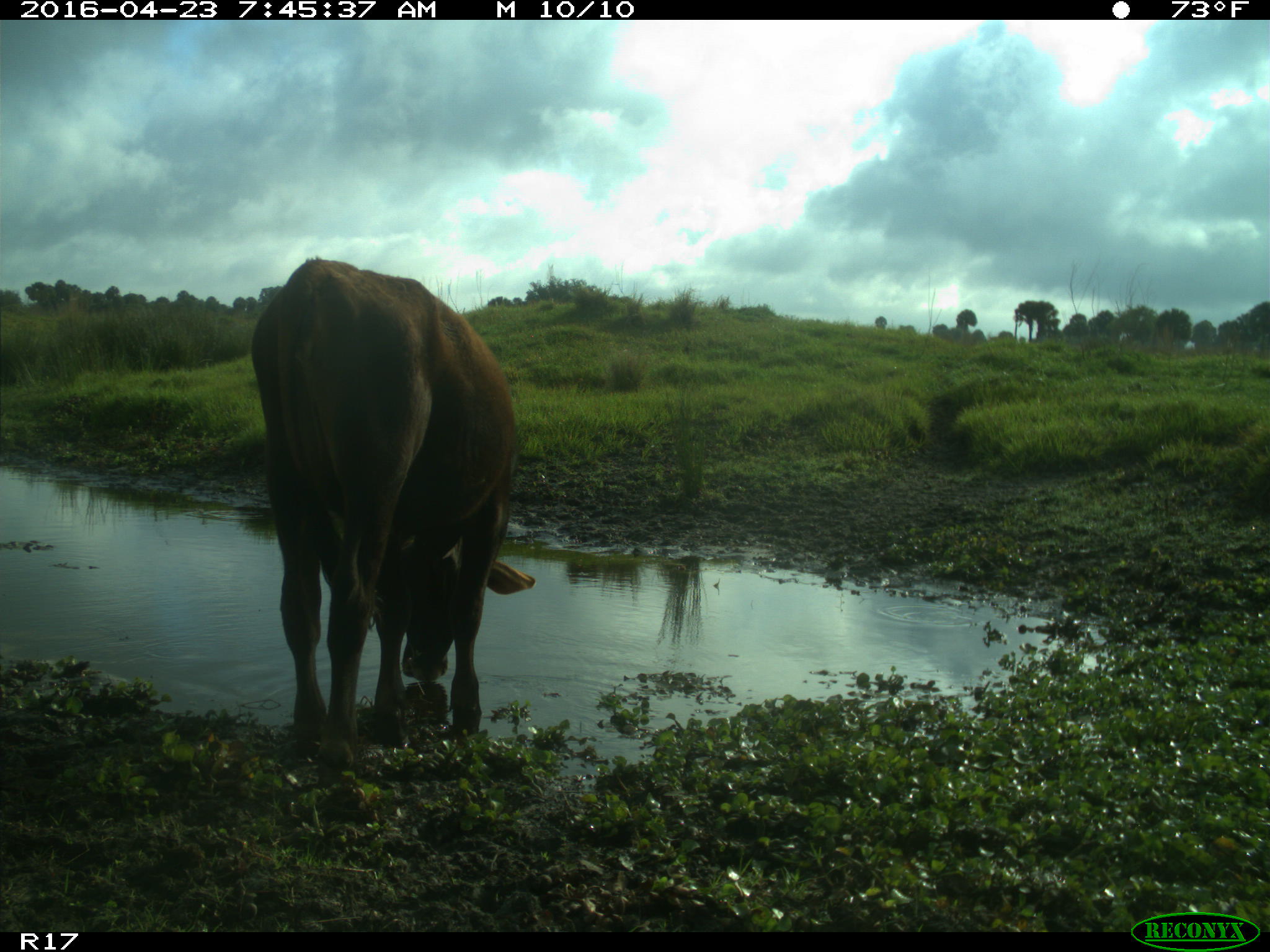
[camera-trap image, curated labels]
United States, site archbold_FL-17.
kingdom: Animalia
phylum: Chordata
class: Mammalia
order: Artiodactyla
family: Bovidae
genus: Bos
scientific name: Bos taurus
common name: domestic cow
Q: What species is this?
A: Bos taurus (domestic cow).